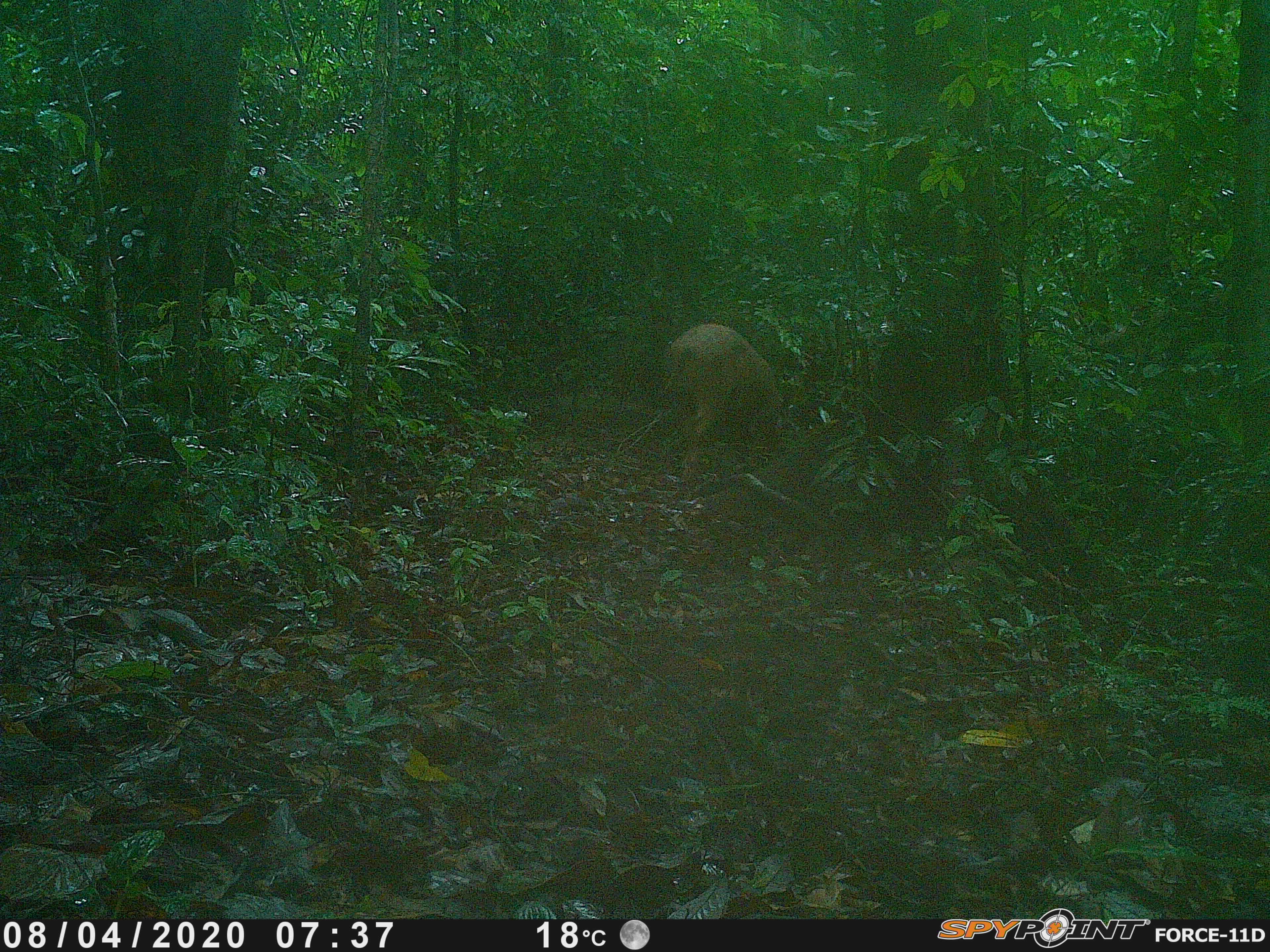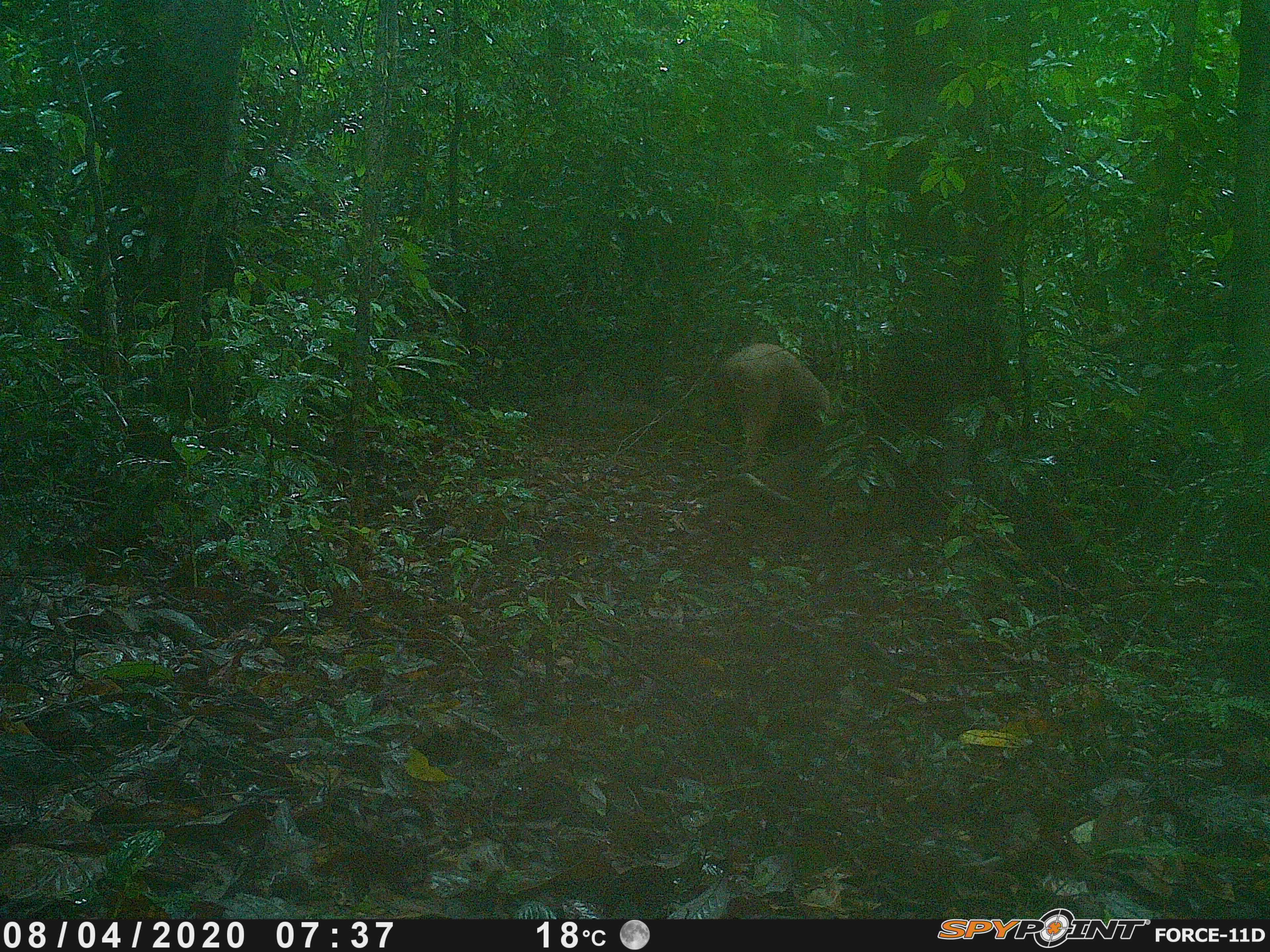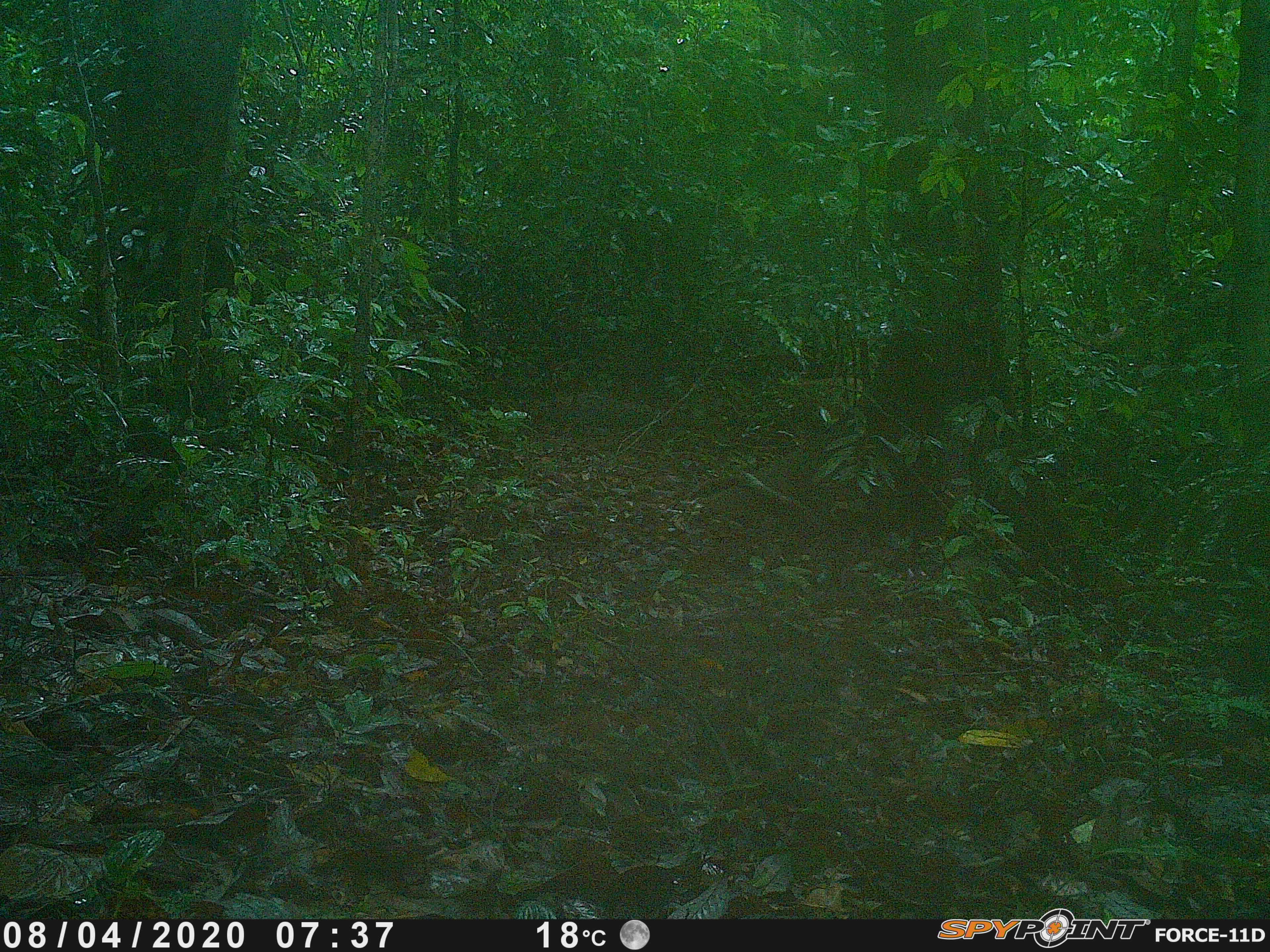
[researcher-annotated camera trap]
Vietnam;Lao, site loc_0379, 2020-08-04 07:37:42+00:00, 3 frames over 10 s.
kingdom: Animalia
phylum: Chordata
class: Mammalia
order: Artiodactyla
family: Suidae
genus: Sus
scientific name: Sus scrofa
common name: eurasian wild pig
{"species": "eurasian wild pig (Sus scrofa)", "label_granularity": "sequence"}